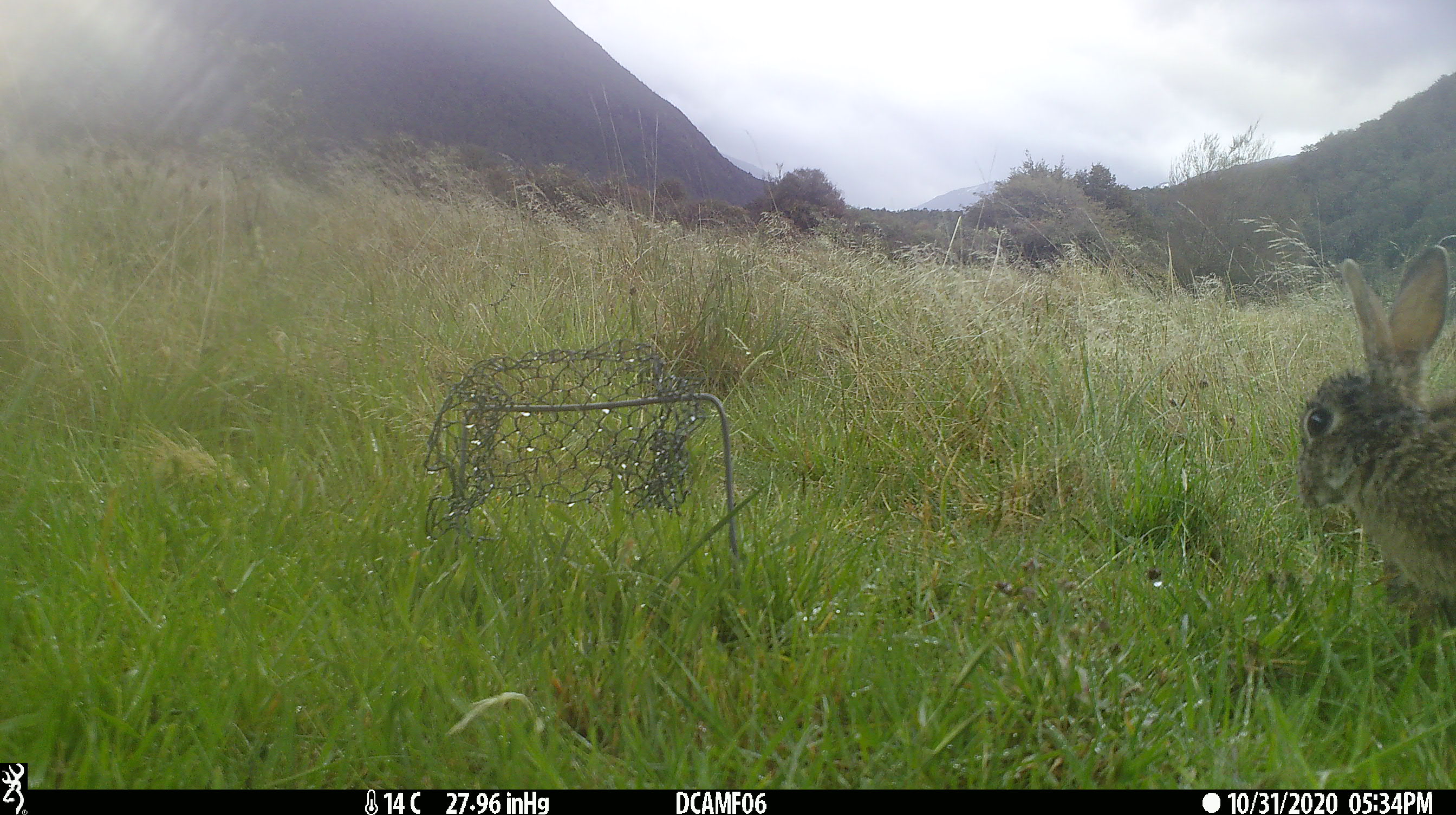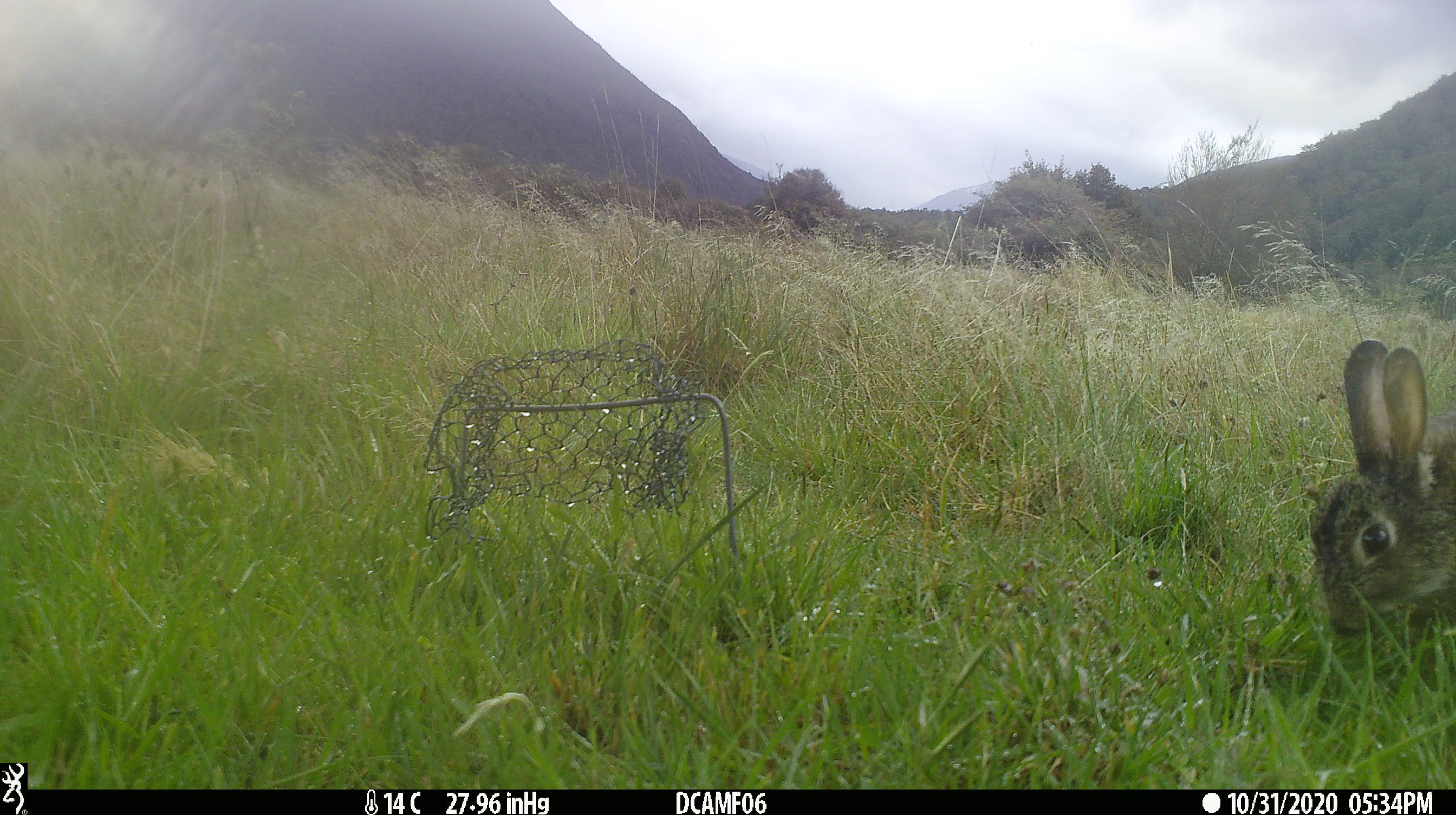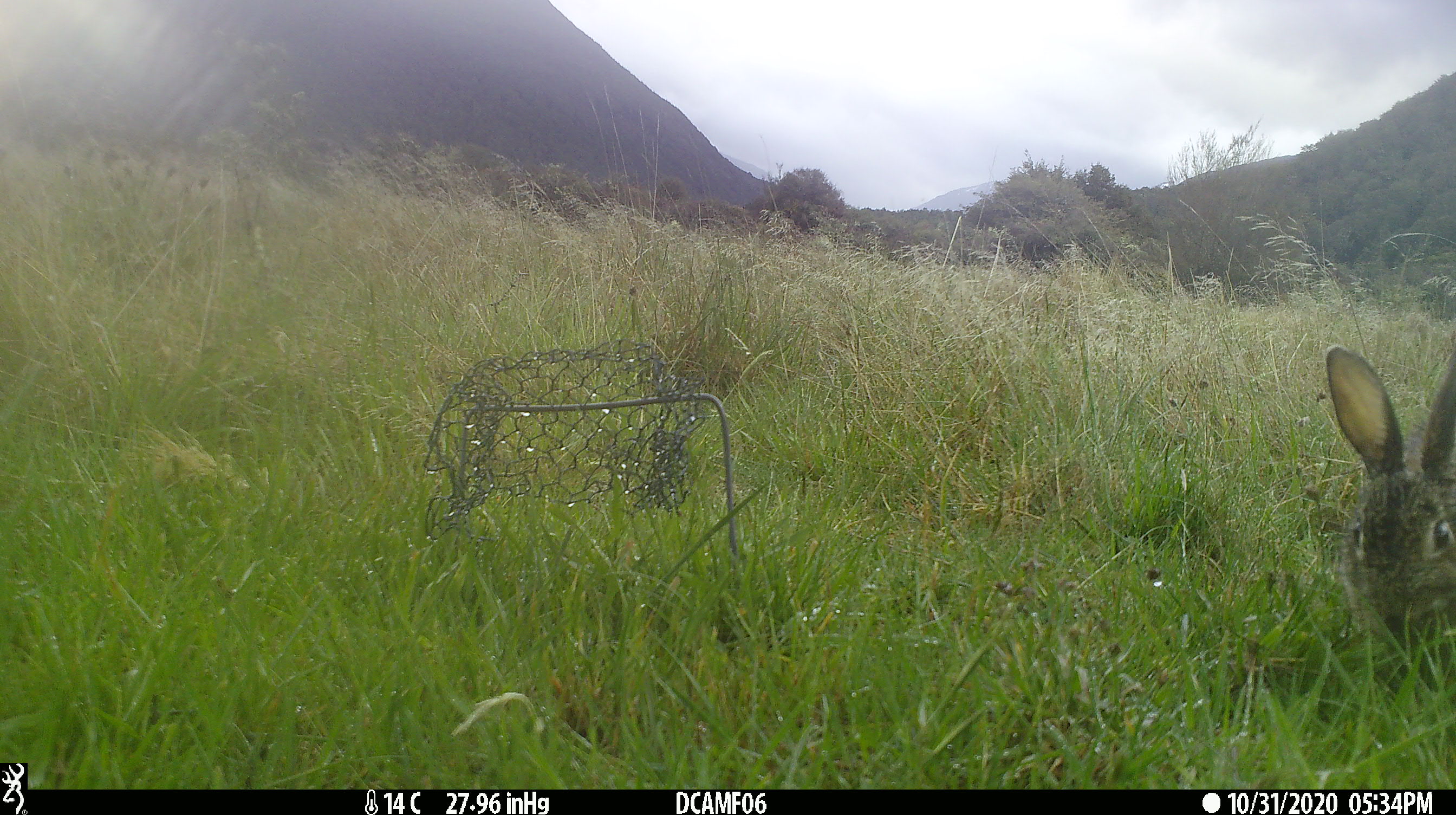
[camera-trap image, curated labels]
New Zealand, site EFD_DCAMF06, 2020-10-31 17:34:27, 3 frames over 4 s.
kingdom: Animalia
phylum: Chordata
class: Mammalia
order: Lagomorpha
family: Leporidae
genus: Oryctolagus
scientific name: Oryctolagus cuniculus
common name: european rabbit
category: rabbit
Rabbit (european rabbit) (Oryctolagus cuniculus).